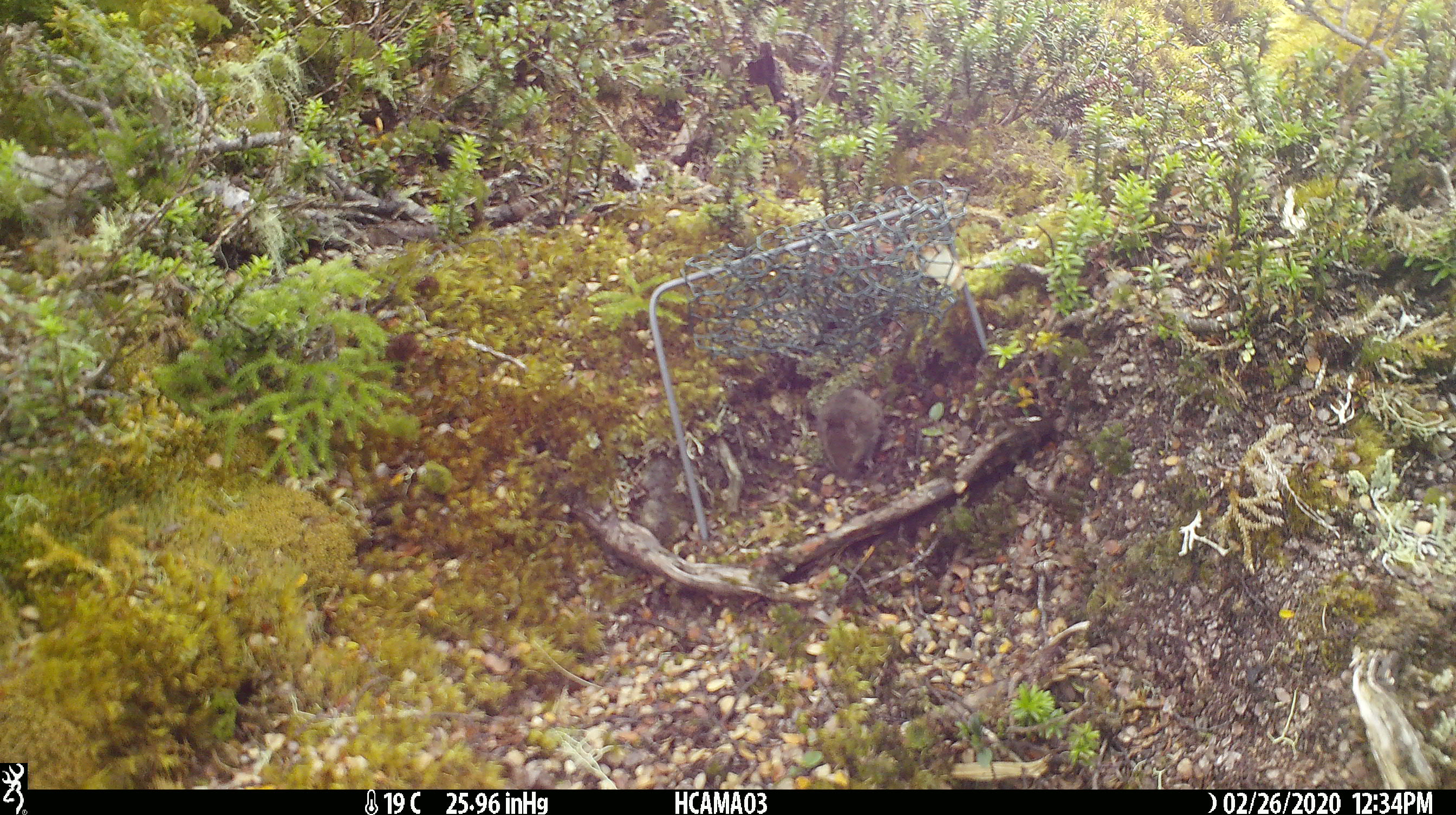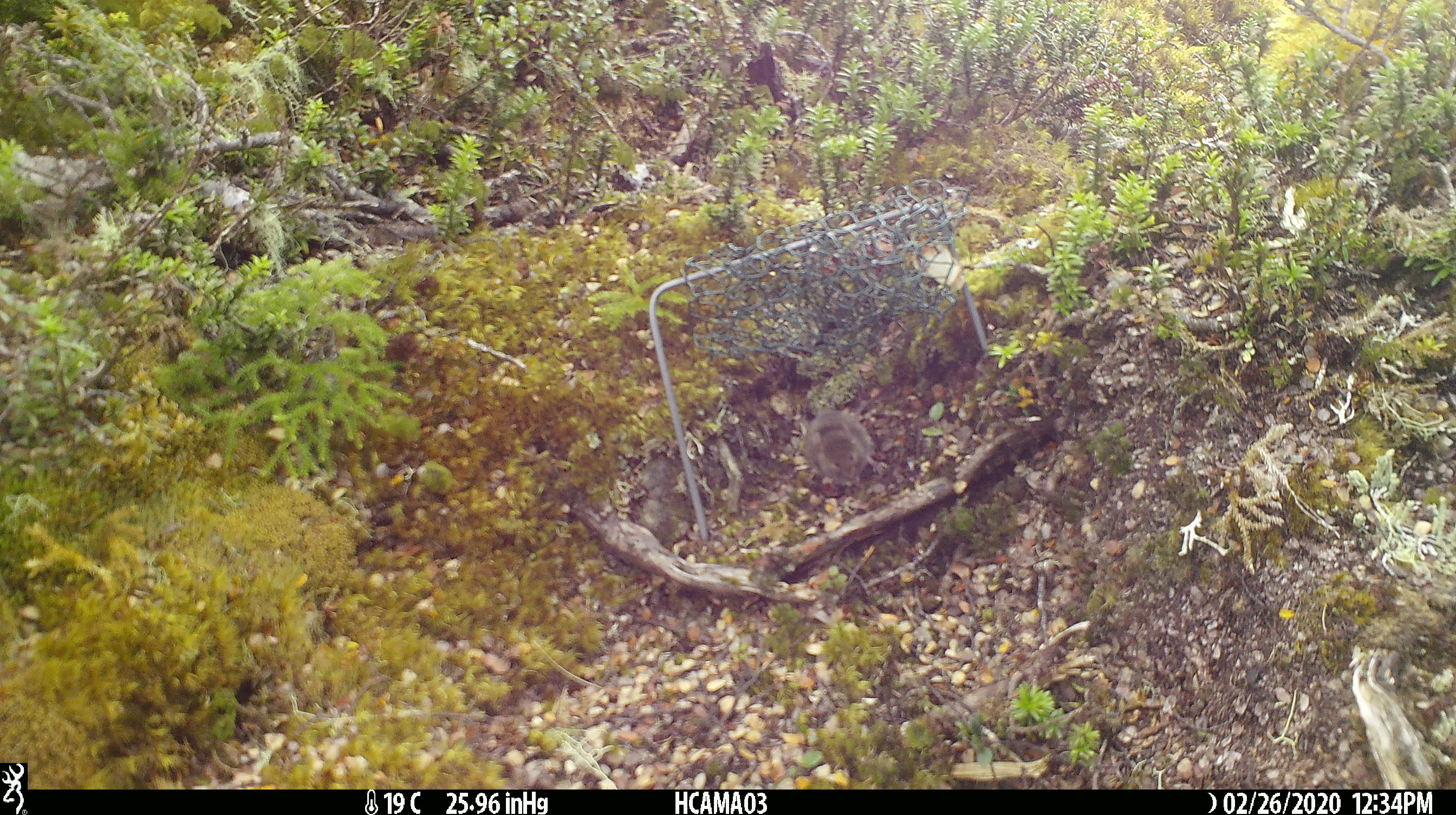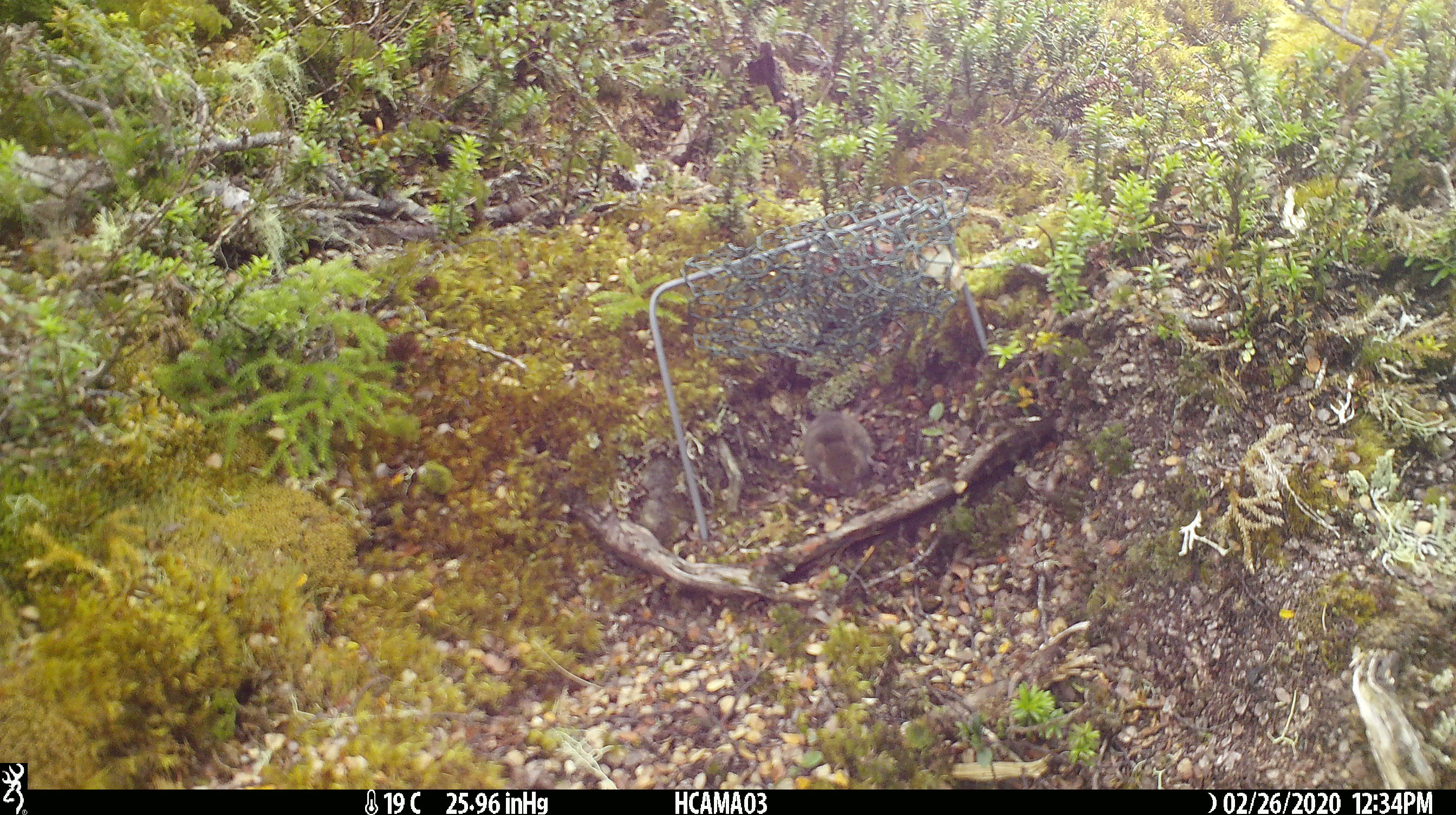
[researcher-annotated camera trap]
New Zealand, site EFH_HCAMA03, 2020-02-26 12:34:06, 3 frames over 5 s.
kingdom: Animalia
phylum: Chordata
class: Mammalia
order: Rodentia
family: Muridae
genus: Mus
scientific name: Mus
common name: mouse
Mouse (Mus).